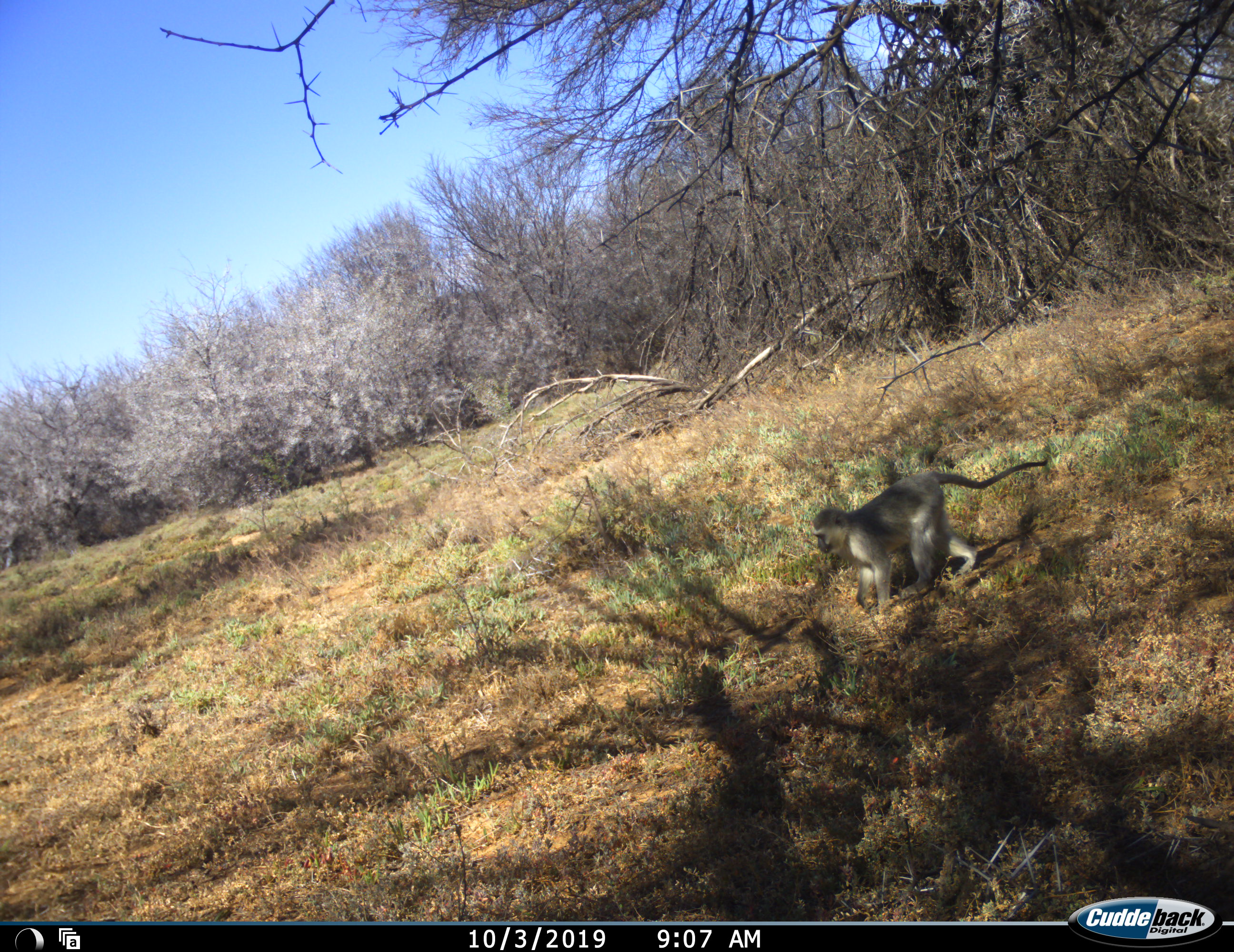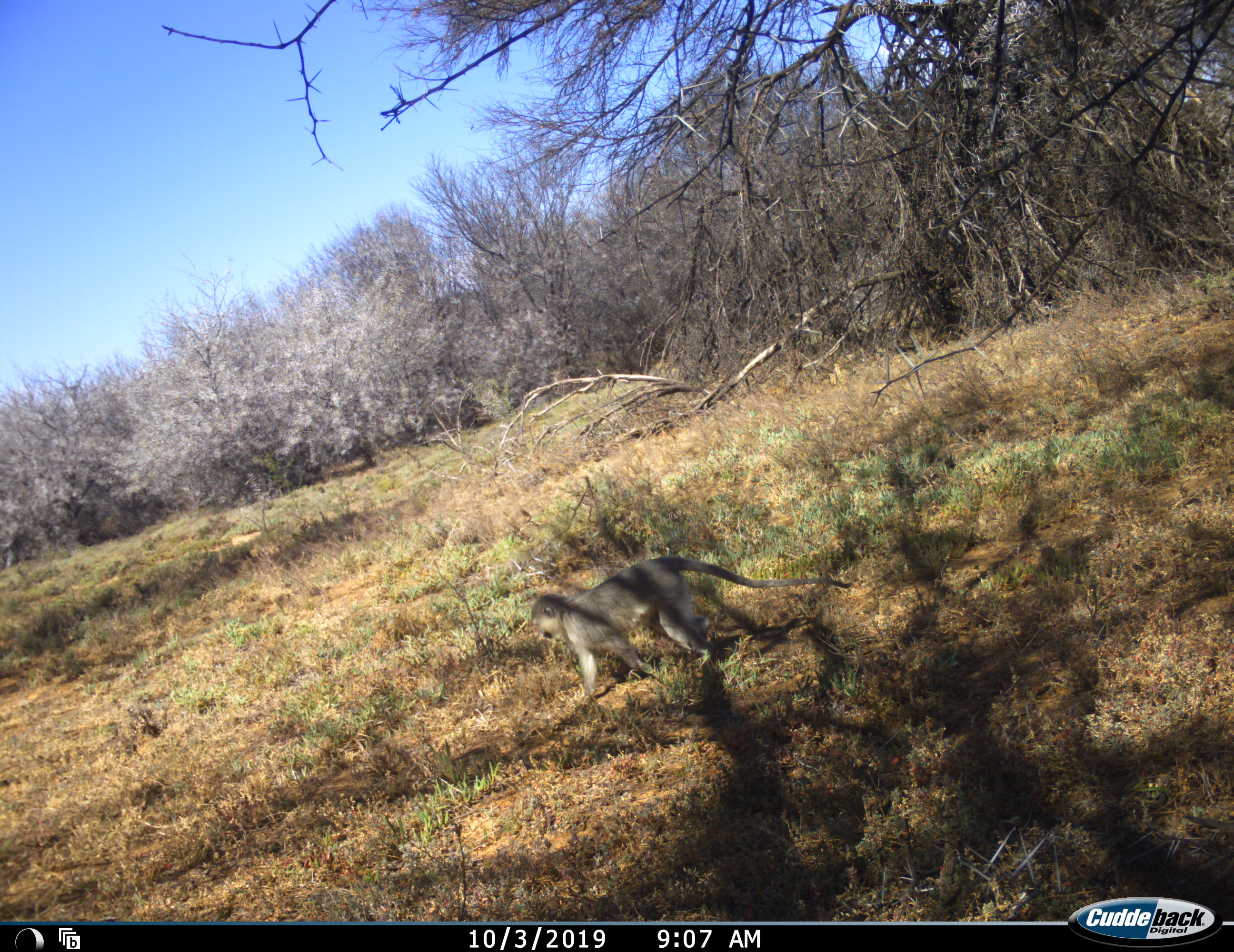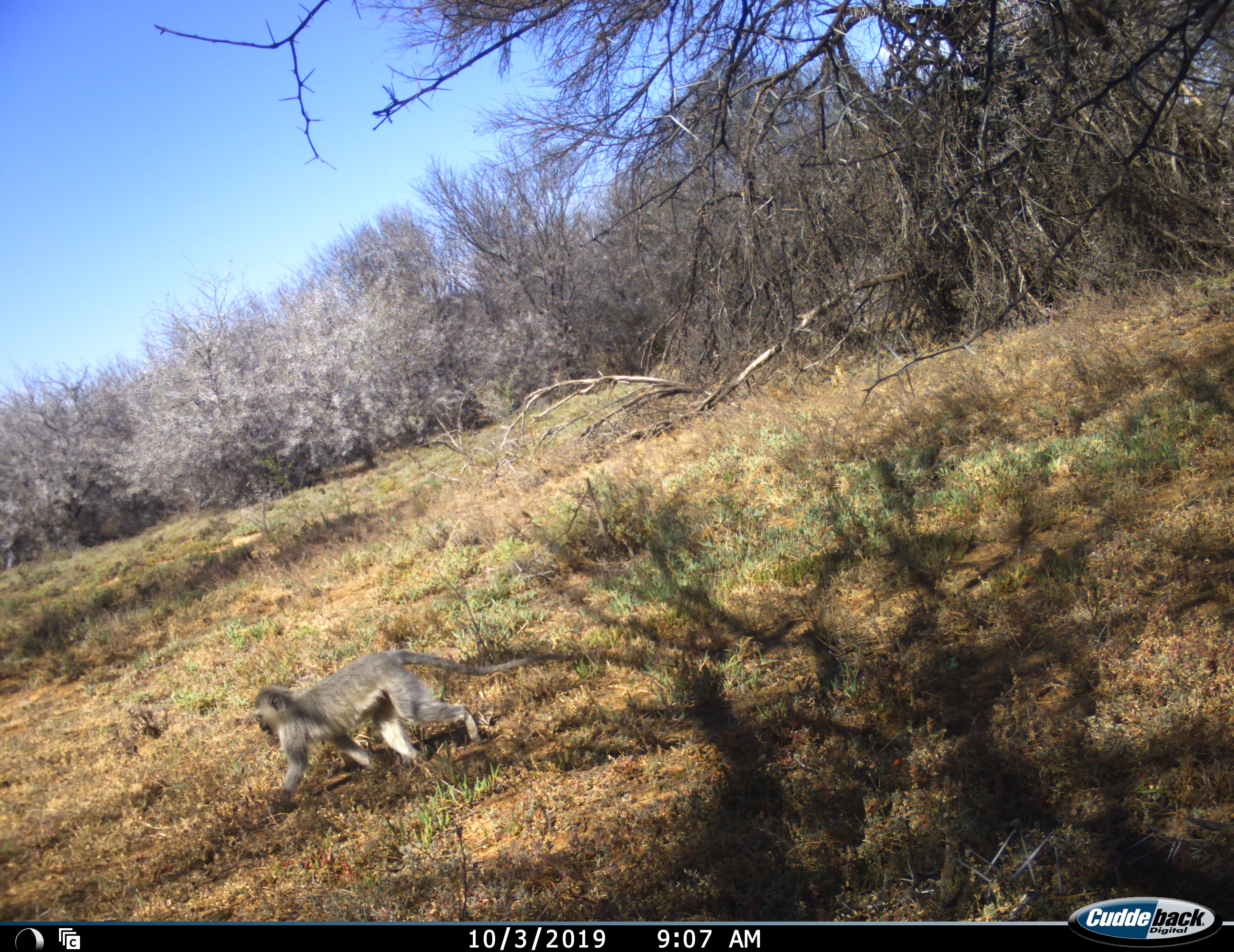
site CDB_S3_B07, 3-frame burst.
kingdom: Animalia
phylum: Chordata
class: Mammalia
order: Primates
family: Cercopithecidae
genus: Chlorocebus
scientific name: Chlorocebus pygerythrus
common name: vervet monkey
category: monkeyvervet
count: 1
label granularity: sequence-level